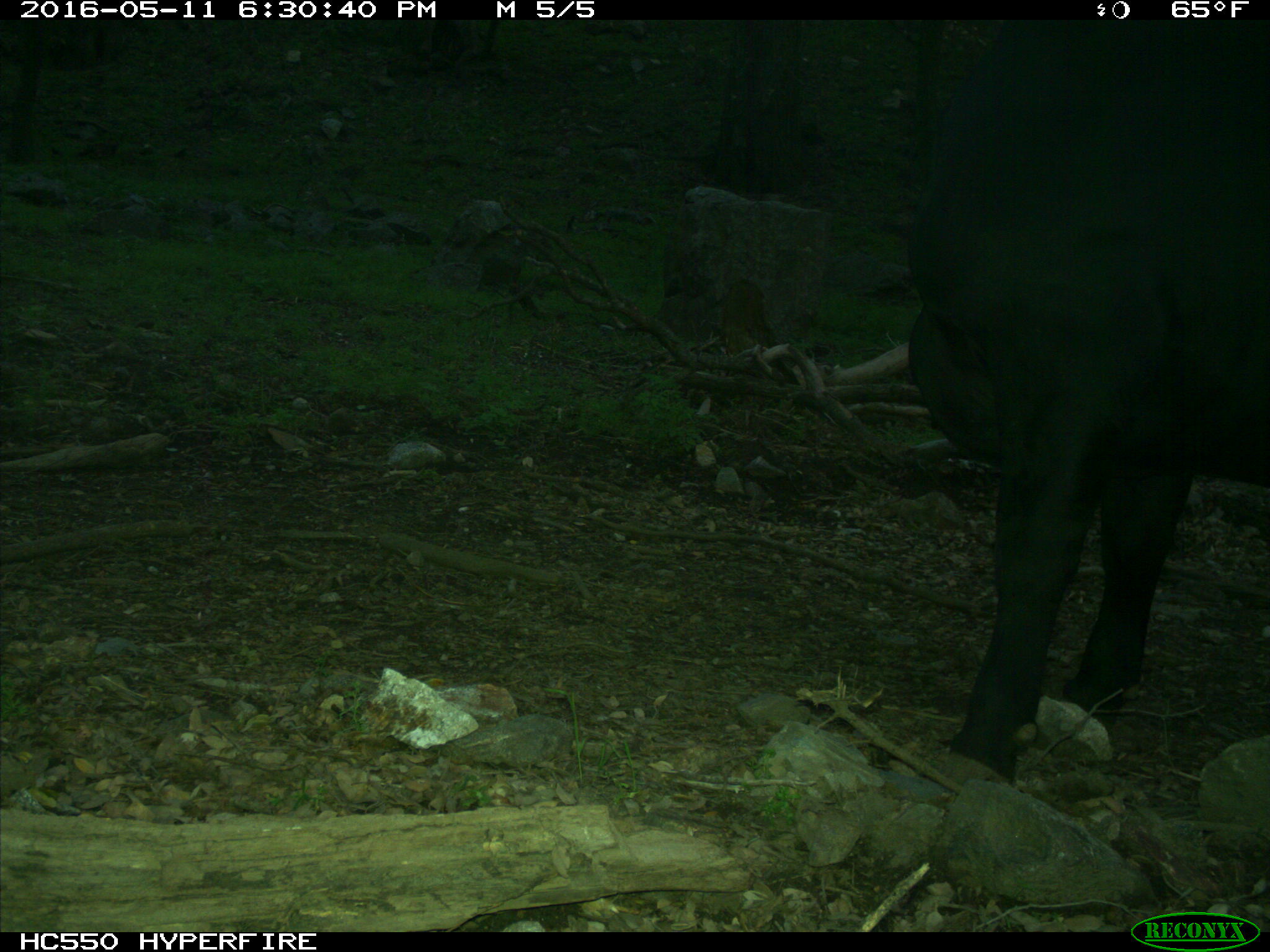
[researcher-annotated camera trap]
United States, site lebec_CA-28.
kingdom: Animalia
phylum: Chordata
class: Mammalia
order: Artiodactyla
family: Bovidae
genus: Bos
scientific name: Bos taurus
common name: domestic cow